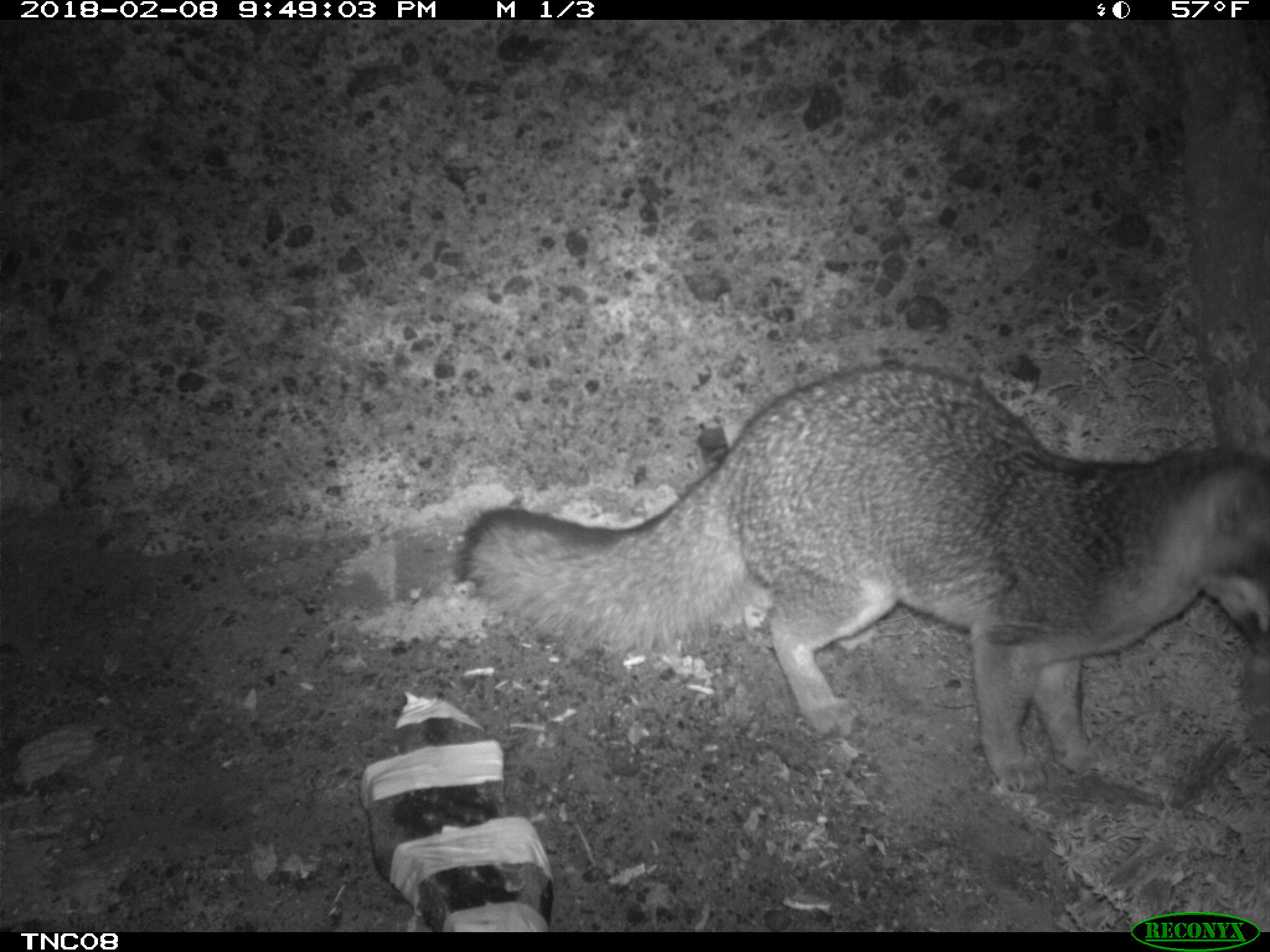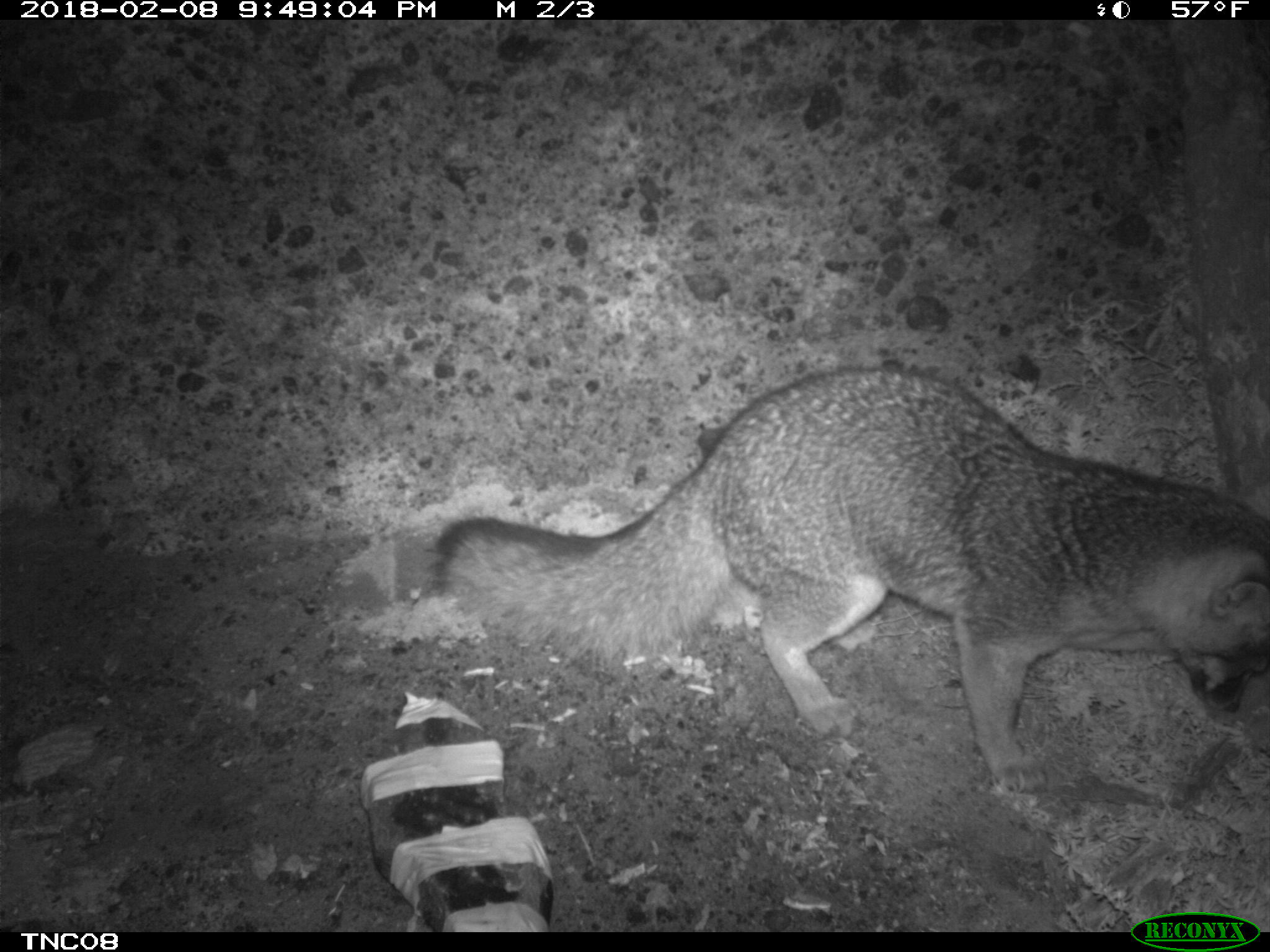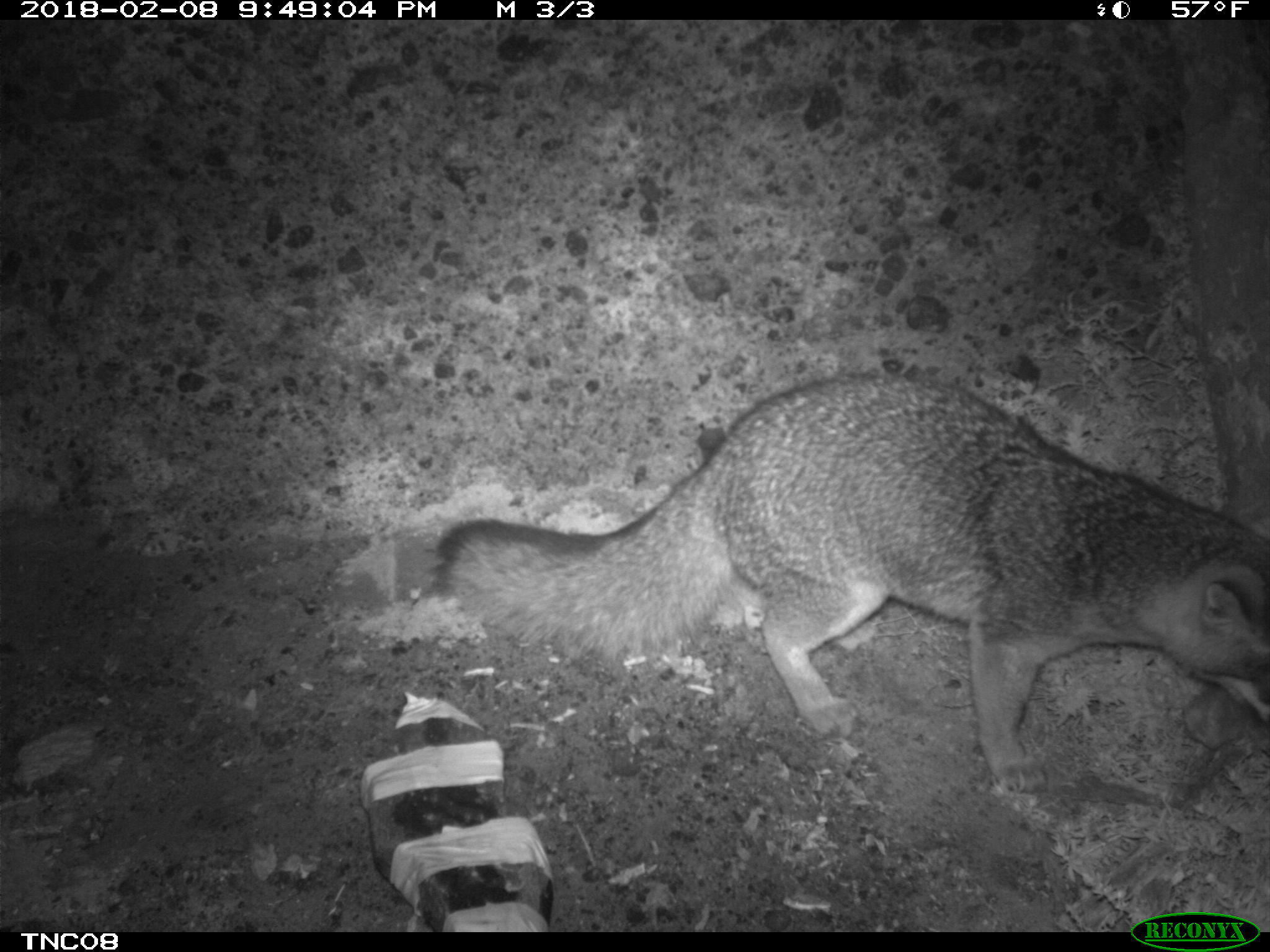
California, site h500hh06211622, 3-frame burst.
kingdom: Animalia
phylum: Chordata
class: Mammalia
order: Carnivora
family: Canidae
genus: Urocyon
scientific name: Urocyon littoralis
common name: island fox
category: fox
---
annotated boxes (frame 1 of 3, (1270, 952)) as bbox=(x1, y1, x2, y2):
fox: bbox=(460, 359, 1269, 778)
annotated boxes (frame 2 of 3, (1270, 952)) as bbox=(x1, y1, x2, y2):
fox: bbox=(429, 363, 1269, 792)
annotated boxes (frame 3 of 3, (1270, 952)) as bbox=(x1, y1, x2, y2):
fox: bbox=(431, 372, 1269, 793)